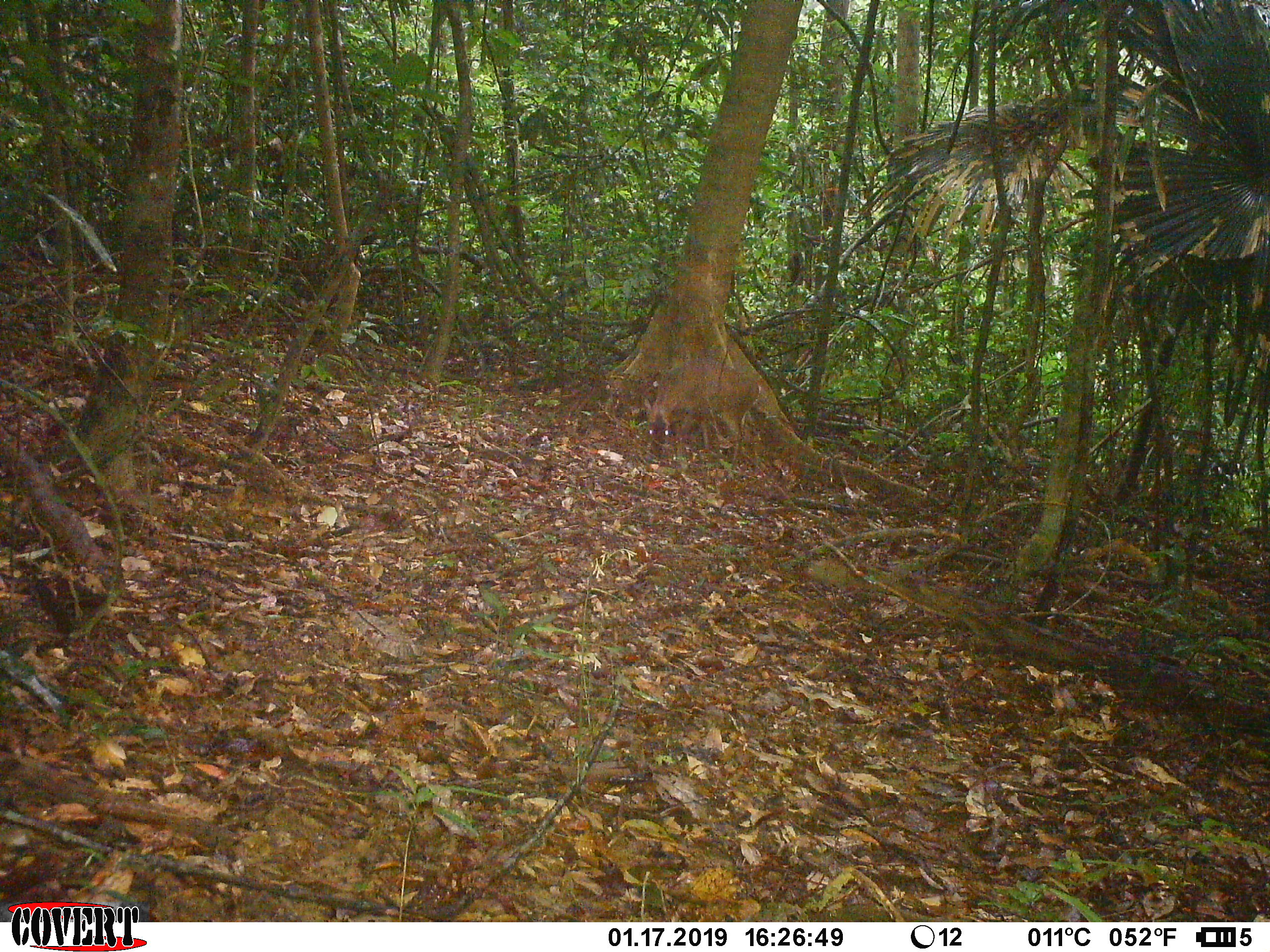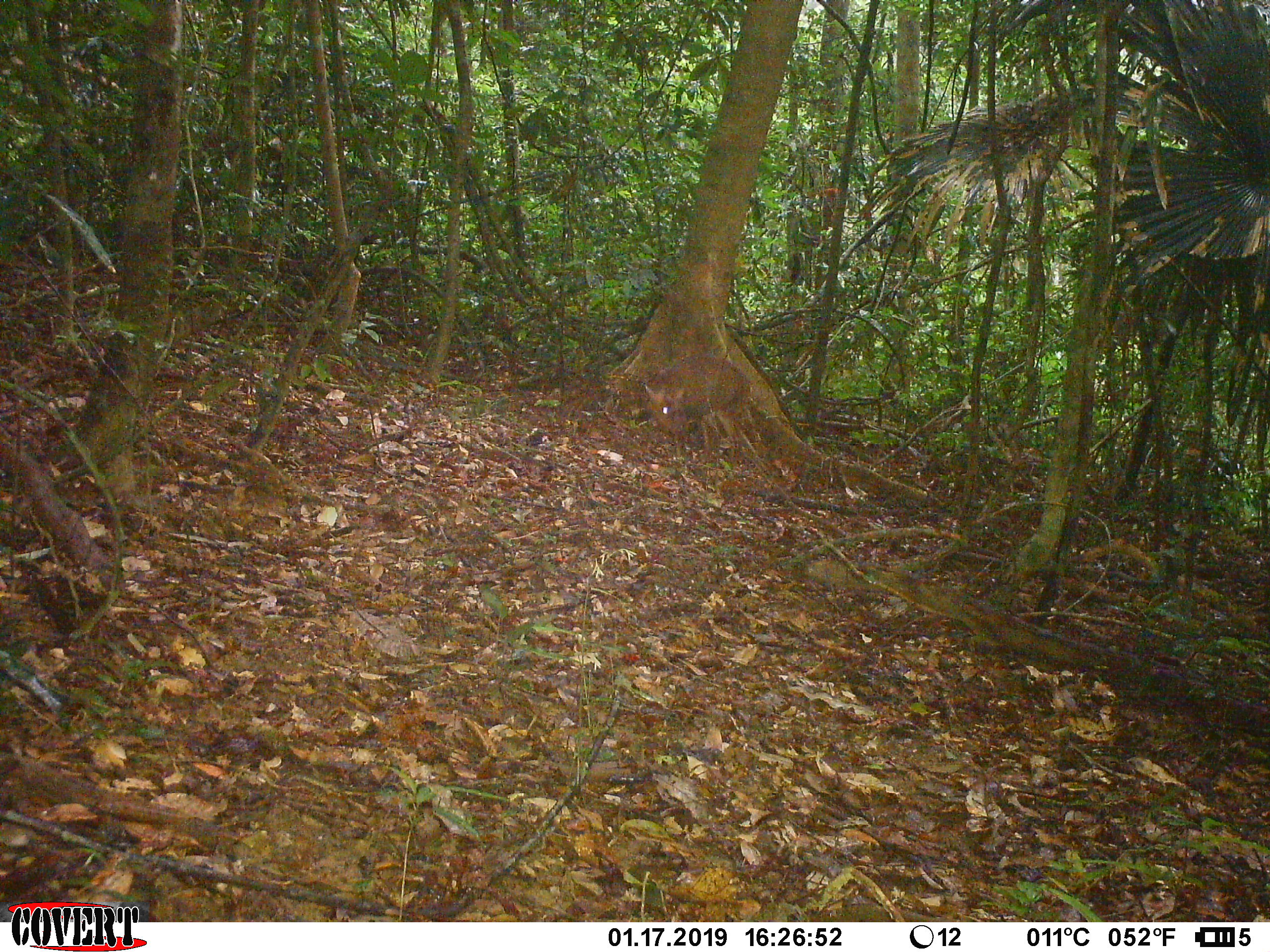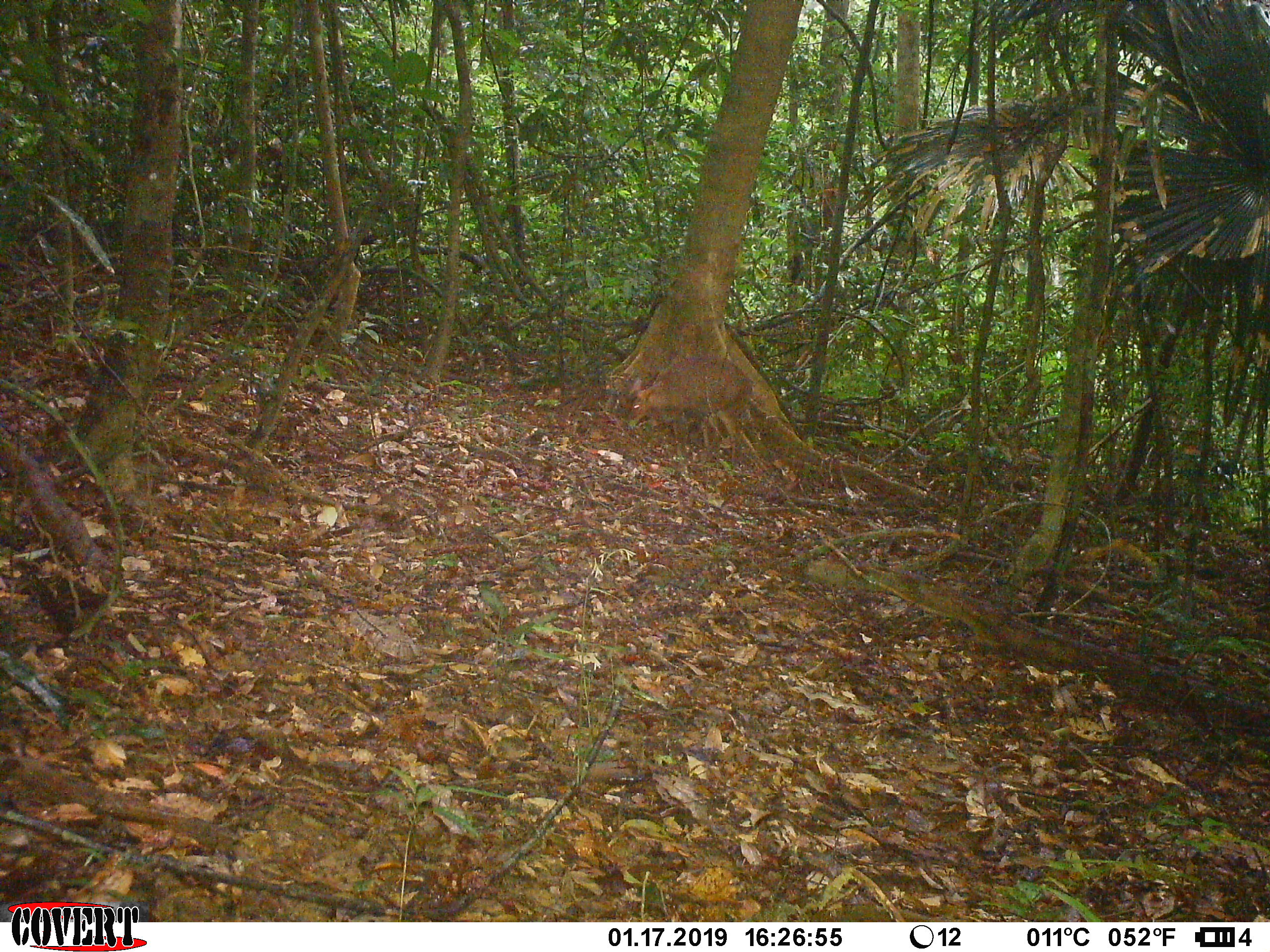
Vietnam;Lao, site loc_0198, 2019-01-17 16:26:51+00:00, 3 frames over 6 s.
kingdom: Animalia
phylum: Chordata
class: Mammalia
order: Artiodactyla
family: Cervidae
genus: Muntiacus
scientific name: Muntiacus vuquangensis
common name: large-antlered muntjac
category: large antlered muntjac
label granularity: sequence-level